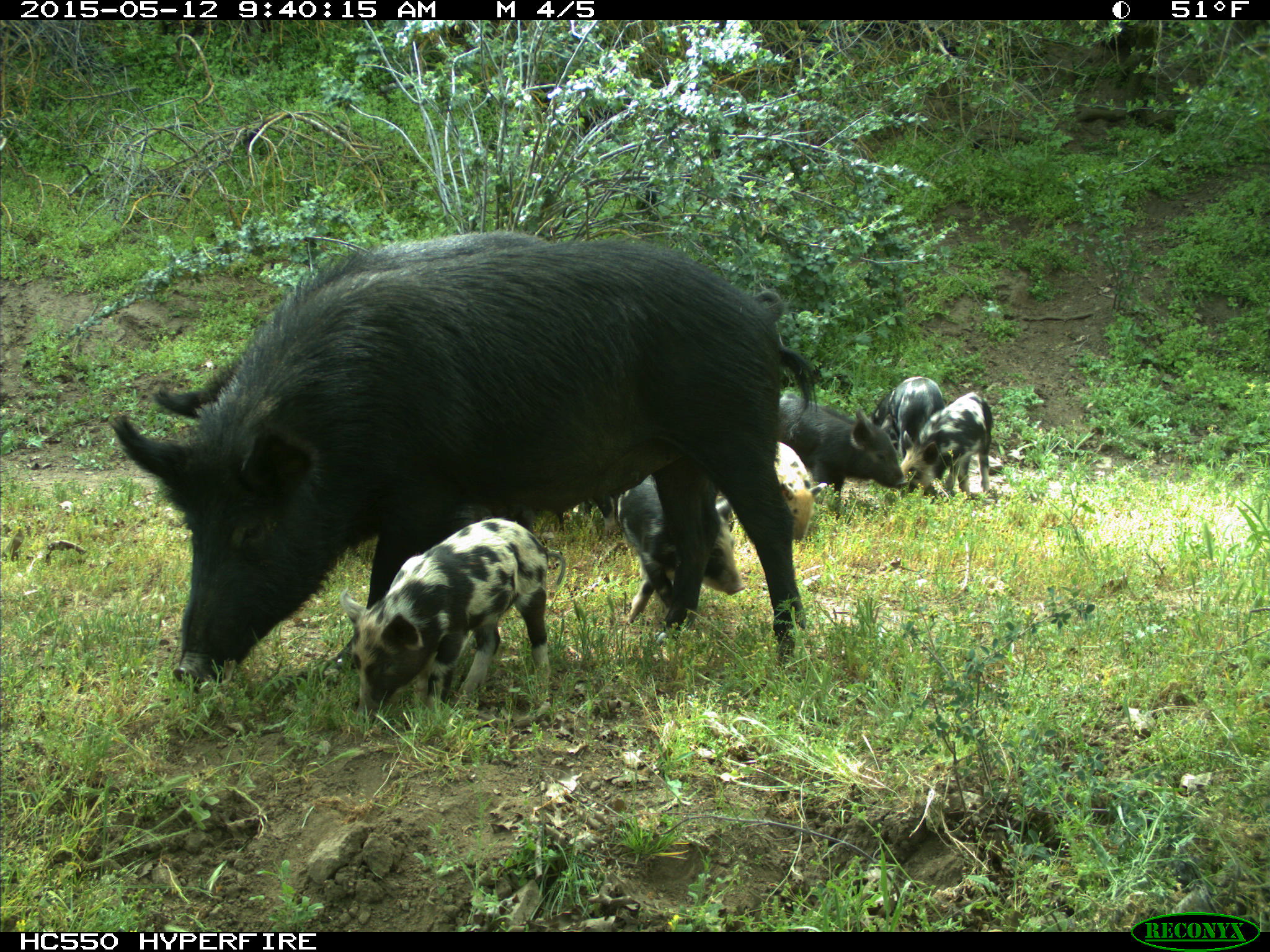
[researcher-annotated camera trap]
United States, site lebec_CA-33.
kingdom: Animalia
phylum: Chordata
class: Mammalia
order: Artiodactyla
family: Suidae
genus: Sus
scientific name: Sus scrofa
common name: wild boar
Sus scrofa (wild boar).